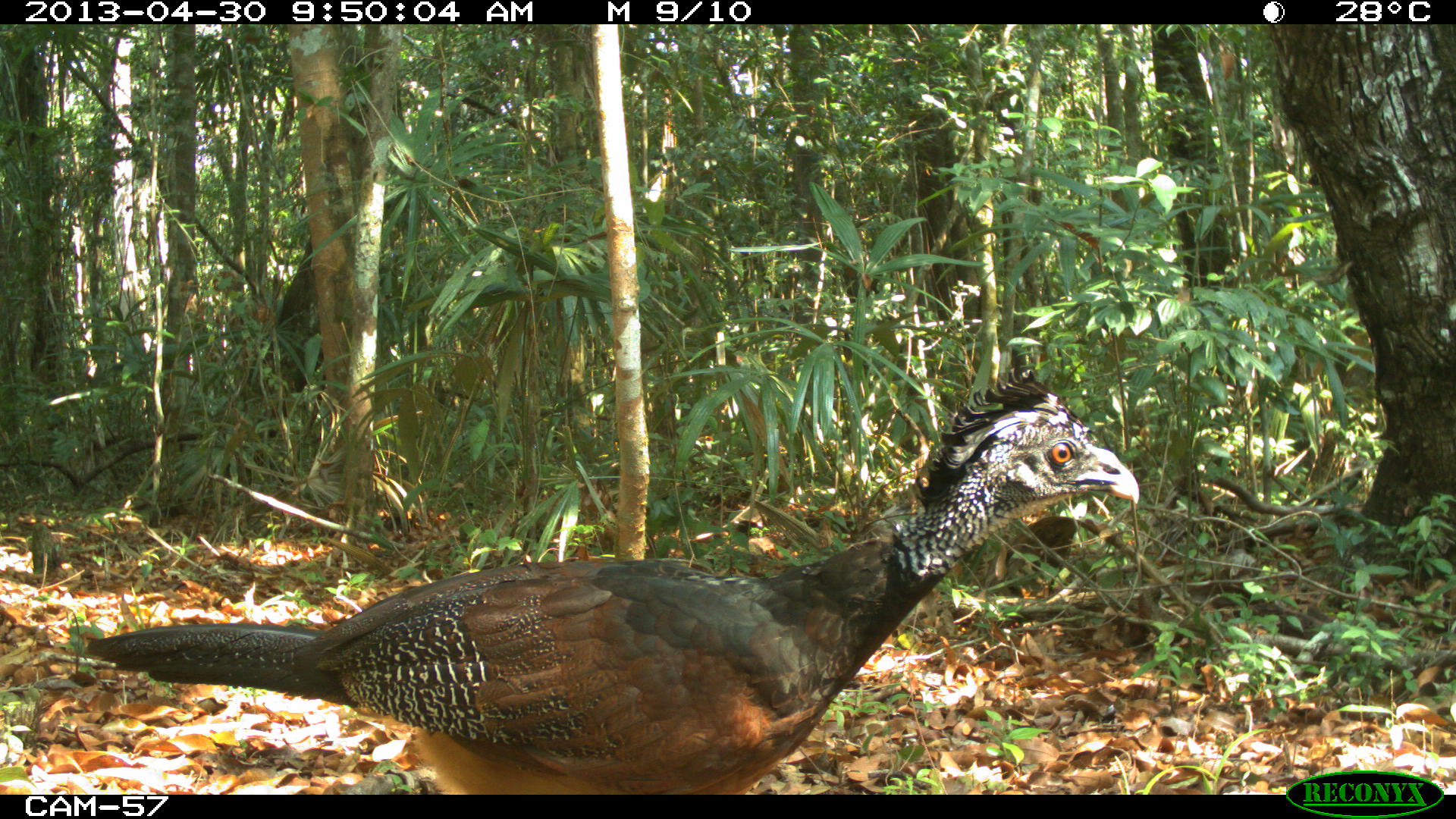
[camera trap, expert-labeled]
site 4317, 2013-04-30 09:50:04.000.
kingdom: Animalia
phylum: Chordata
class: Aves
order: Galliformes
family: Cracidae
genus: Crax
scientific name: Crax rubra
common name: great curassow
Crax rubra (great curassow), count 2, sex female.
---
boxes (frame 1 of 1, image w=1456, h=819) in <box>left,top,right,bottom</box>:
crax rubra: <box>83,366,1141,795</box>